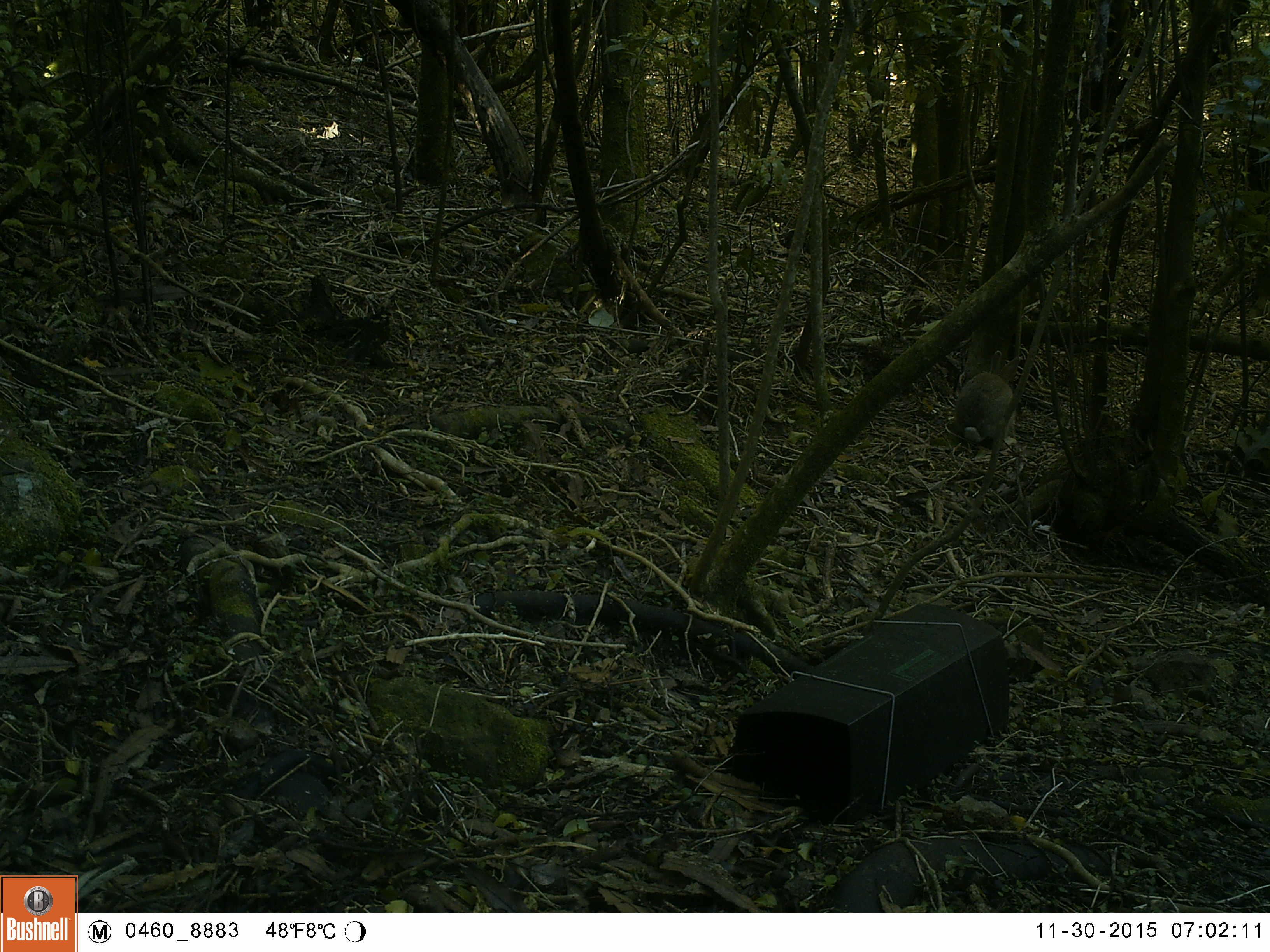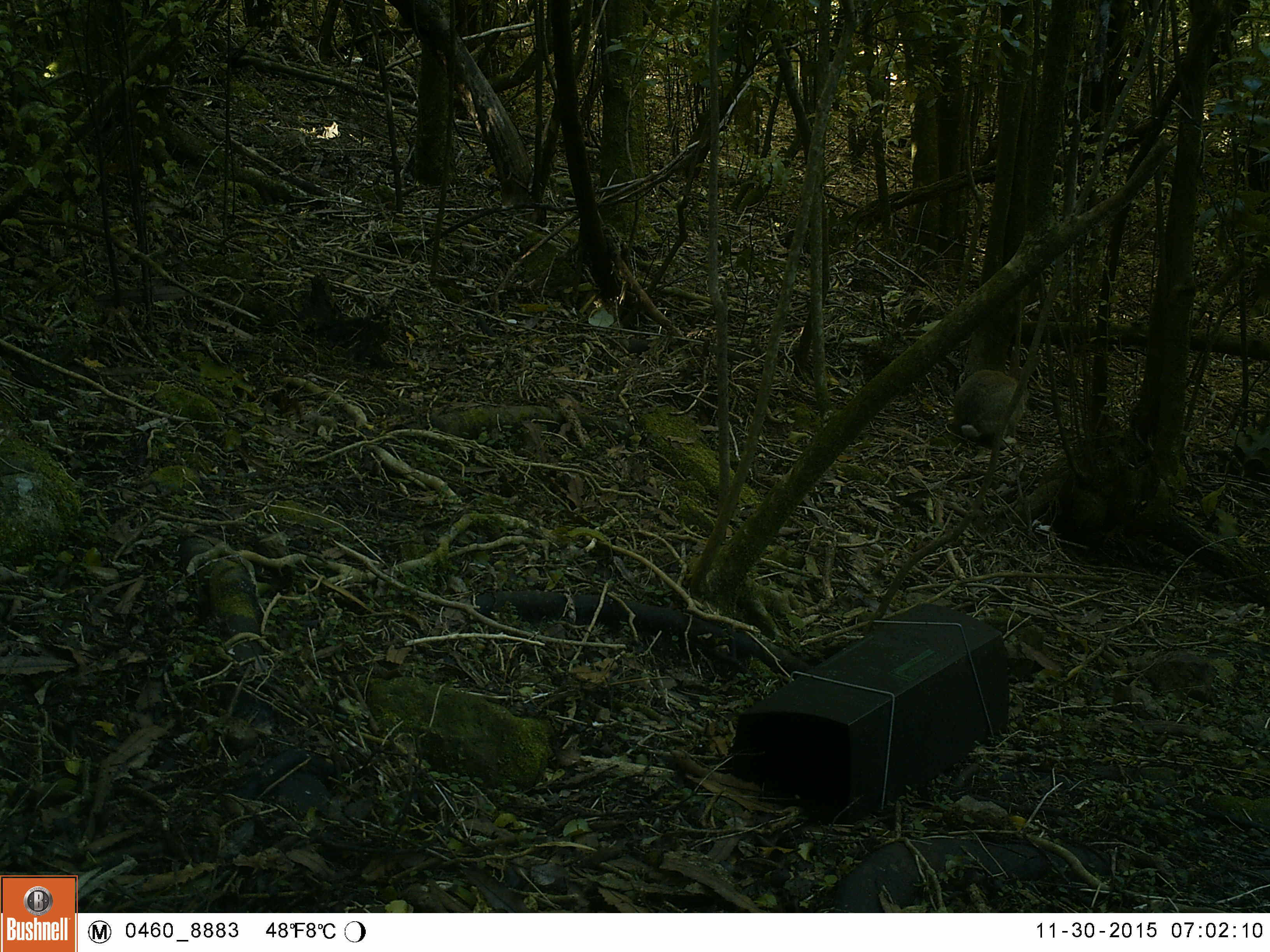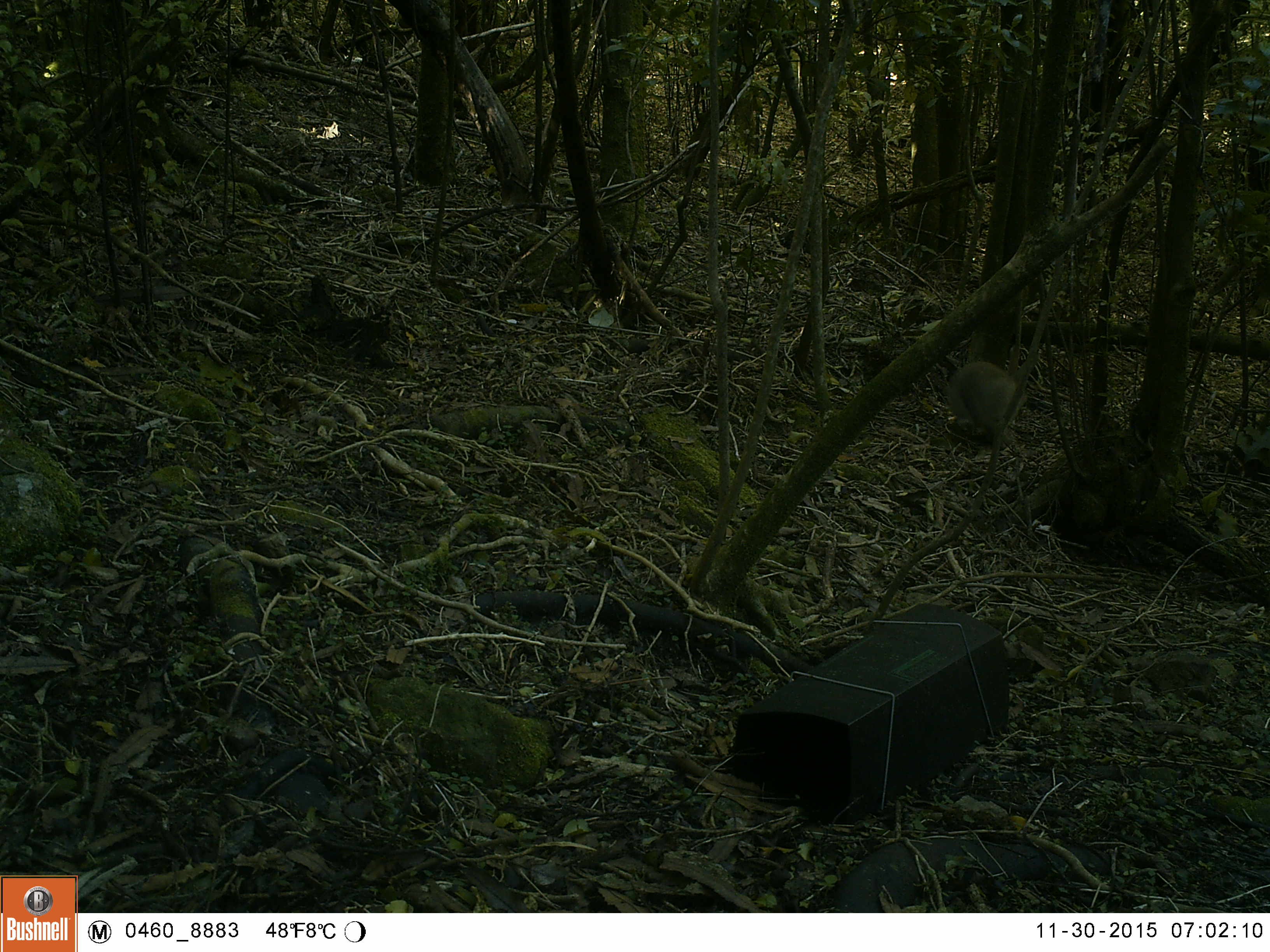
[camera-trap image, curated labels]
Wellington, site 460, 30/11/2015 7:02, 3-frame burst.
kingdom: Animalia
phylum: Chordata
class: Mammalia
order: Lagomorpha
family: Leporidae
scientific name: Leporidae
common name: rabbit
Rabbit (Leporidae).